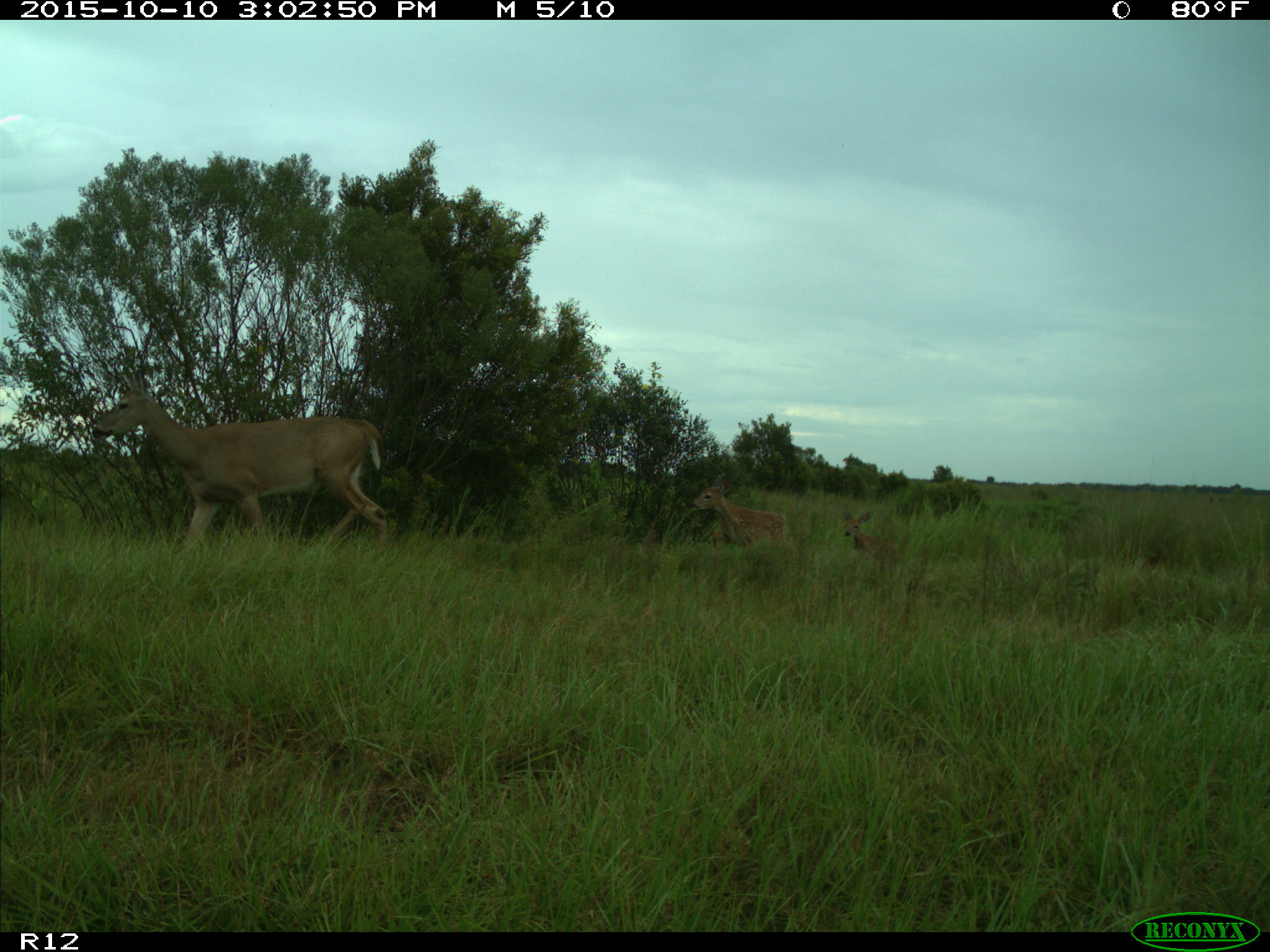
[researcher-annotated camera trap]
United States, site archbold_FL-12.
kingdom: Animalia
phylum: Chordata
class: Mammalia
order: Artiodactyla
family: Cervidae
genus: Odocoileus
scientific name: Odocoileus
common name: deer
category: unidentified deer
Unidentified deer (deer) (Odocoileus).